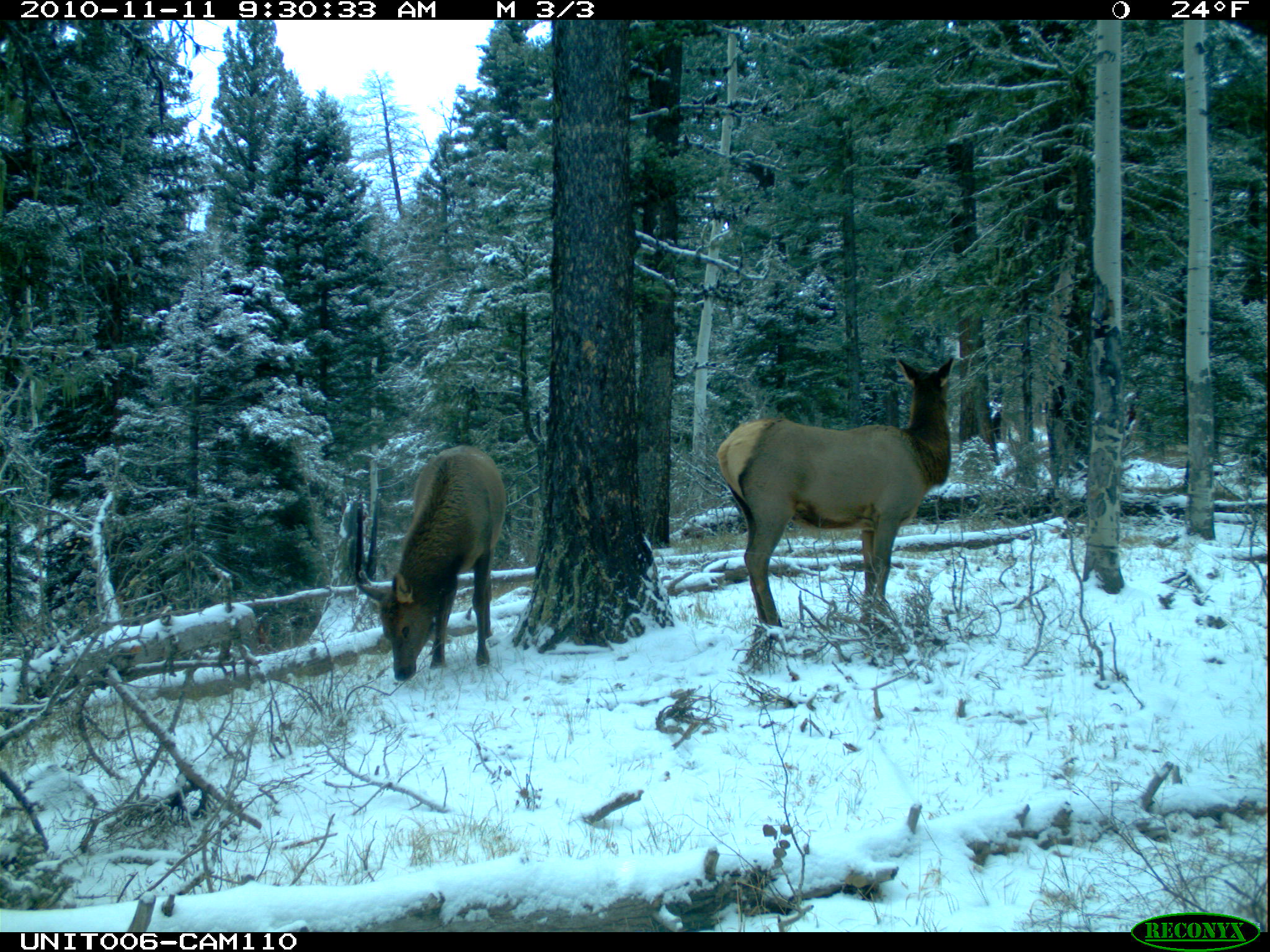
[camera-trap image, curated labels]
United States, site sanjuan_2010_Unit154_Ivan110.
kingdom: Animalia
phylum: Chordata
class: Mammalia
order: Artiodactyla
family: Cervidae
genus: Cervus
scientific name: Cervus elaphus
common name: red deer